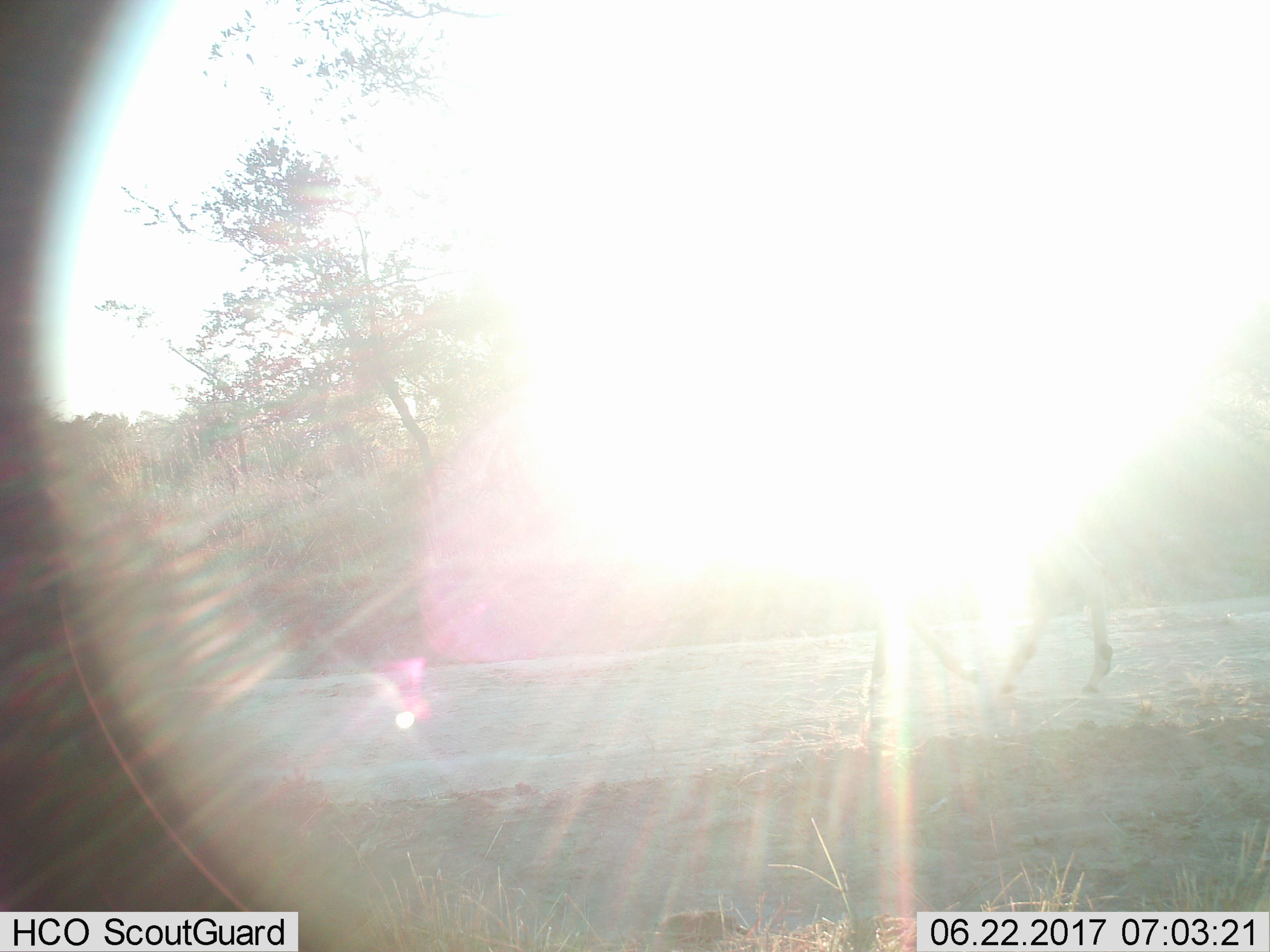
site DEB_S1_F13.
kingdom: Animalia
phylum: Chordata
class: Mammalia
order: Artiodactyla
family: Bovidae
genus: Aepyceros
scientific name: Aepyceros melampus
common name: impala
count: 1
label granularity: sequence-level